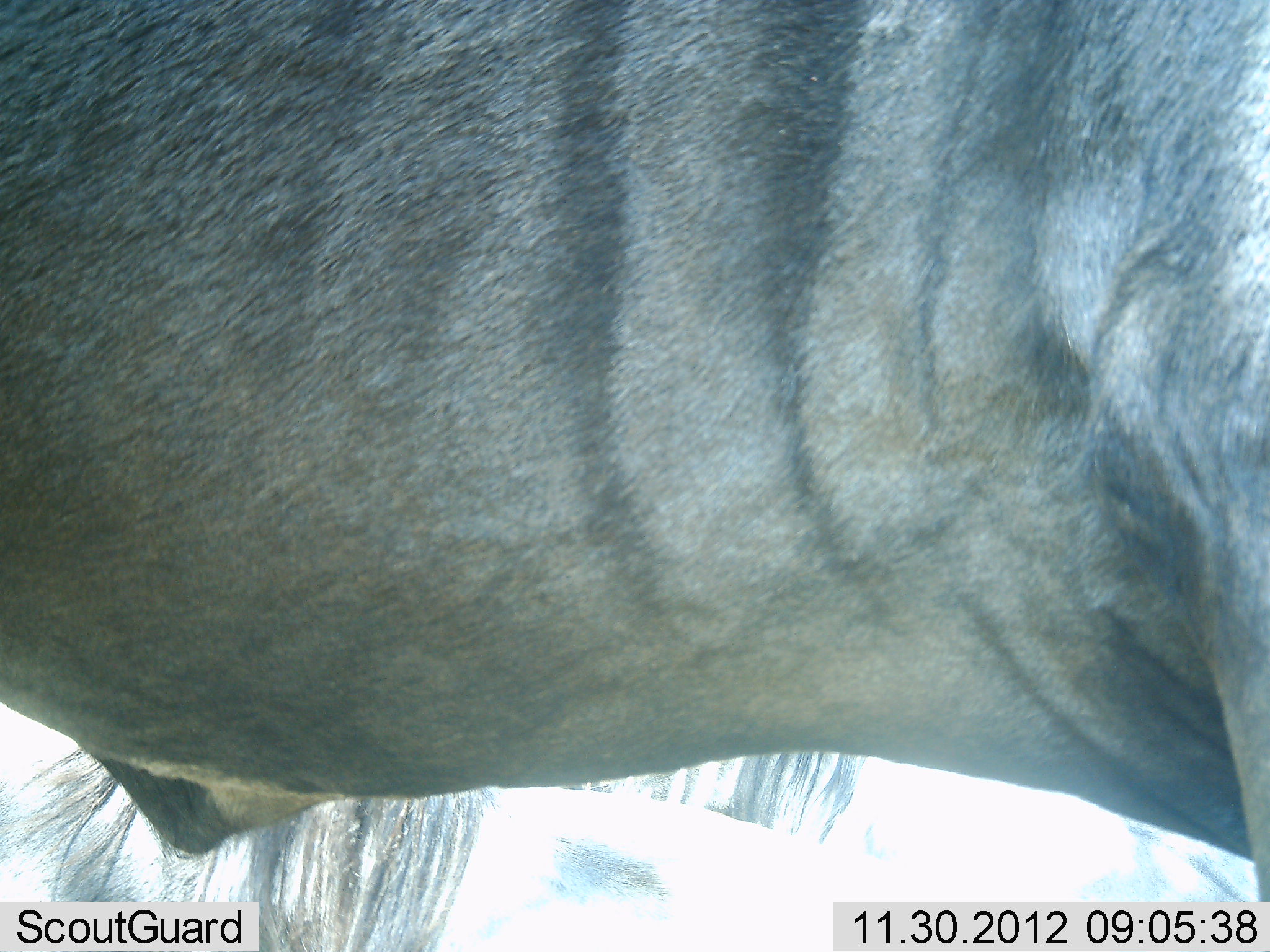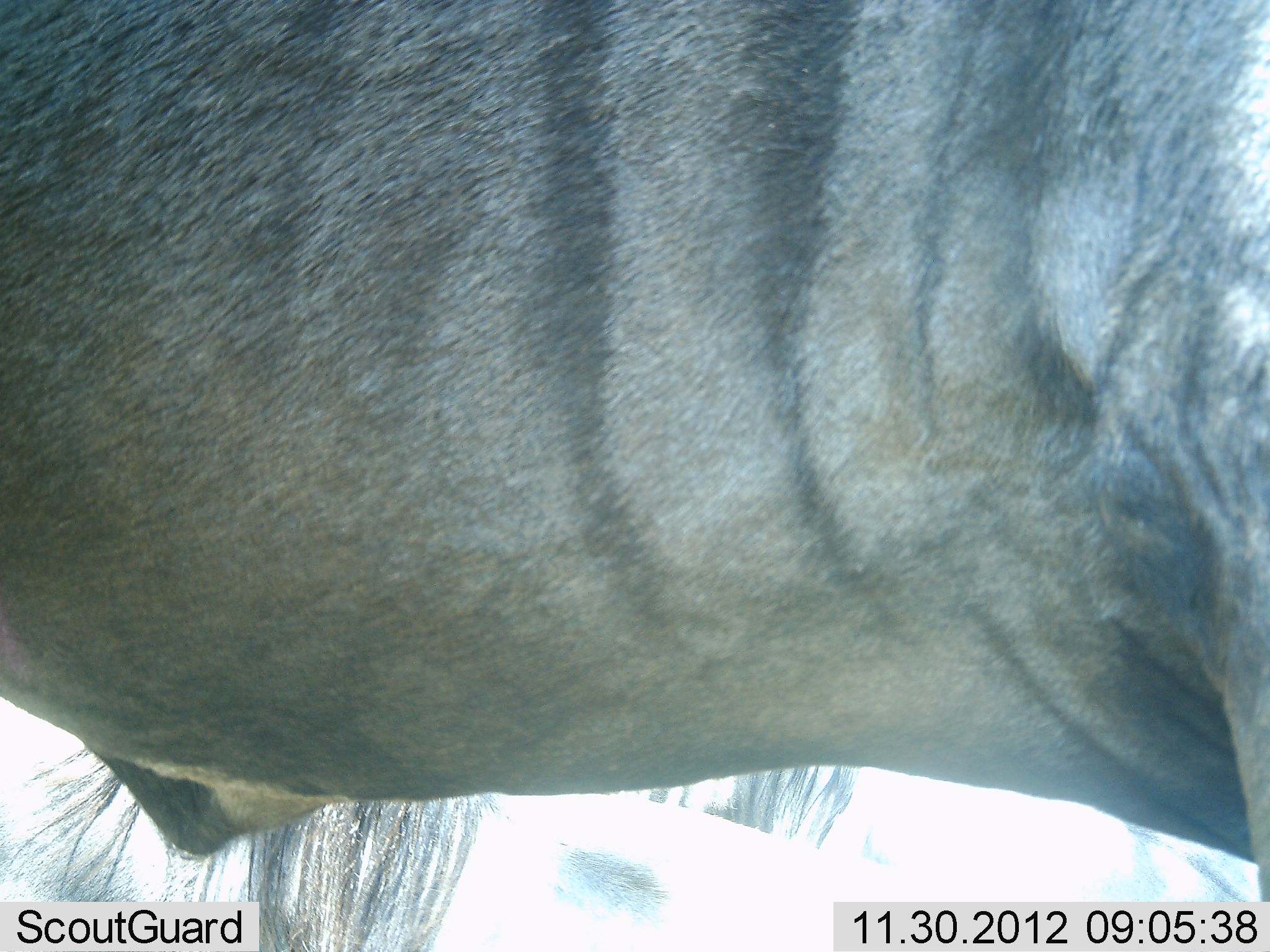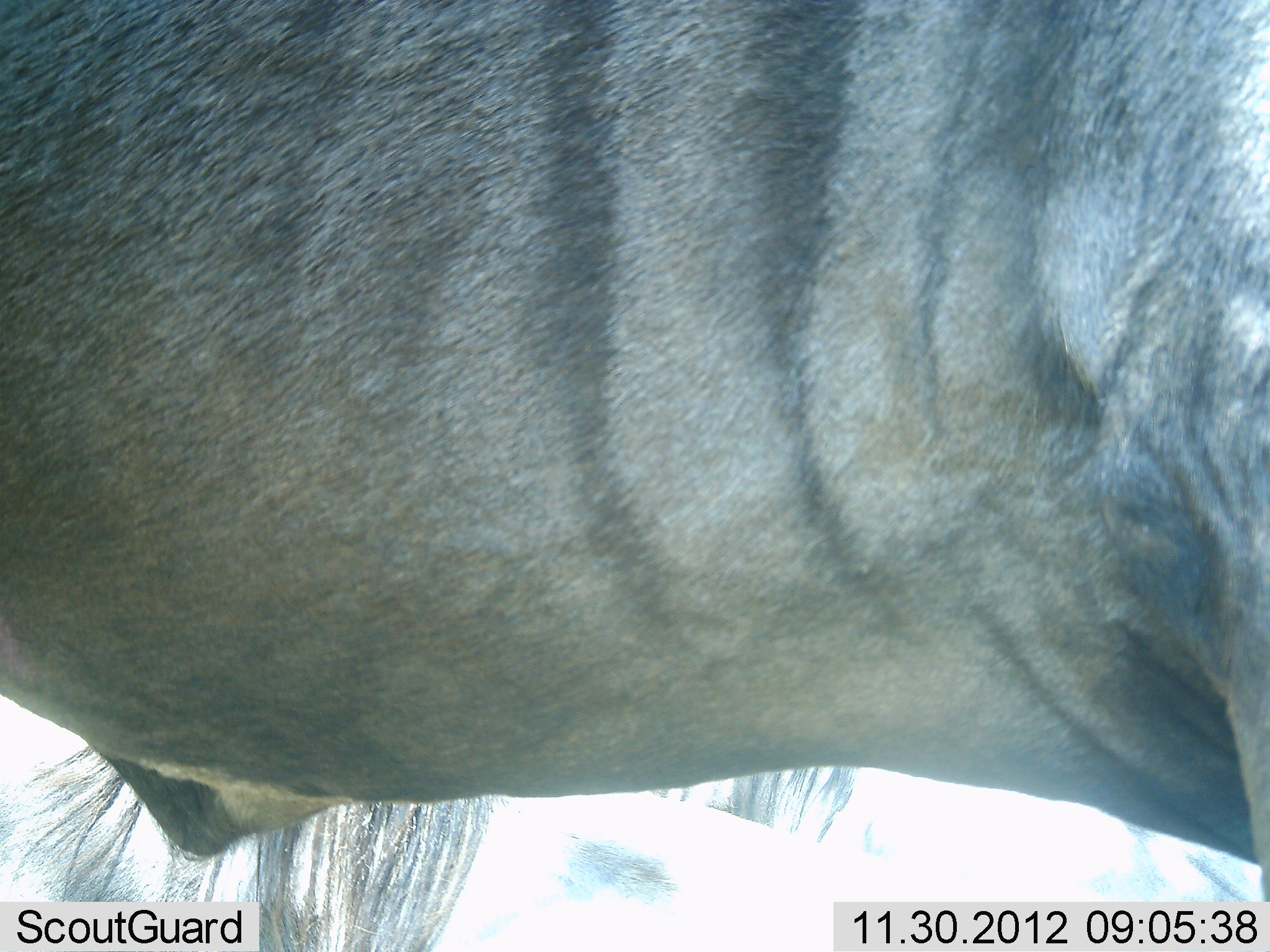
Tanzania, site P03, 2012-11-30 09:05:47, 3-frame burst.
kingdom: Animalia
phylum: Chordata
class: Mammalia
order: Artiodactyla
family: Bovidae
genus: Connochaetes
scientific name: Connochaetes taurinus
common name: blue wildebeest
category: wildebeest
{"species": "wildebeest (blue wildebeest) (Connochaetes taurinus)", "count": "1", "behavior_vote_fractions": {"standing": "90%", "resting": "30%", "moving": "0%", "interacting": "0%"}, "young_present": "0%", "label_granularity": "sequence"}